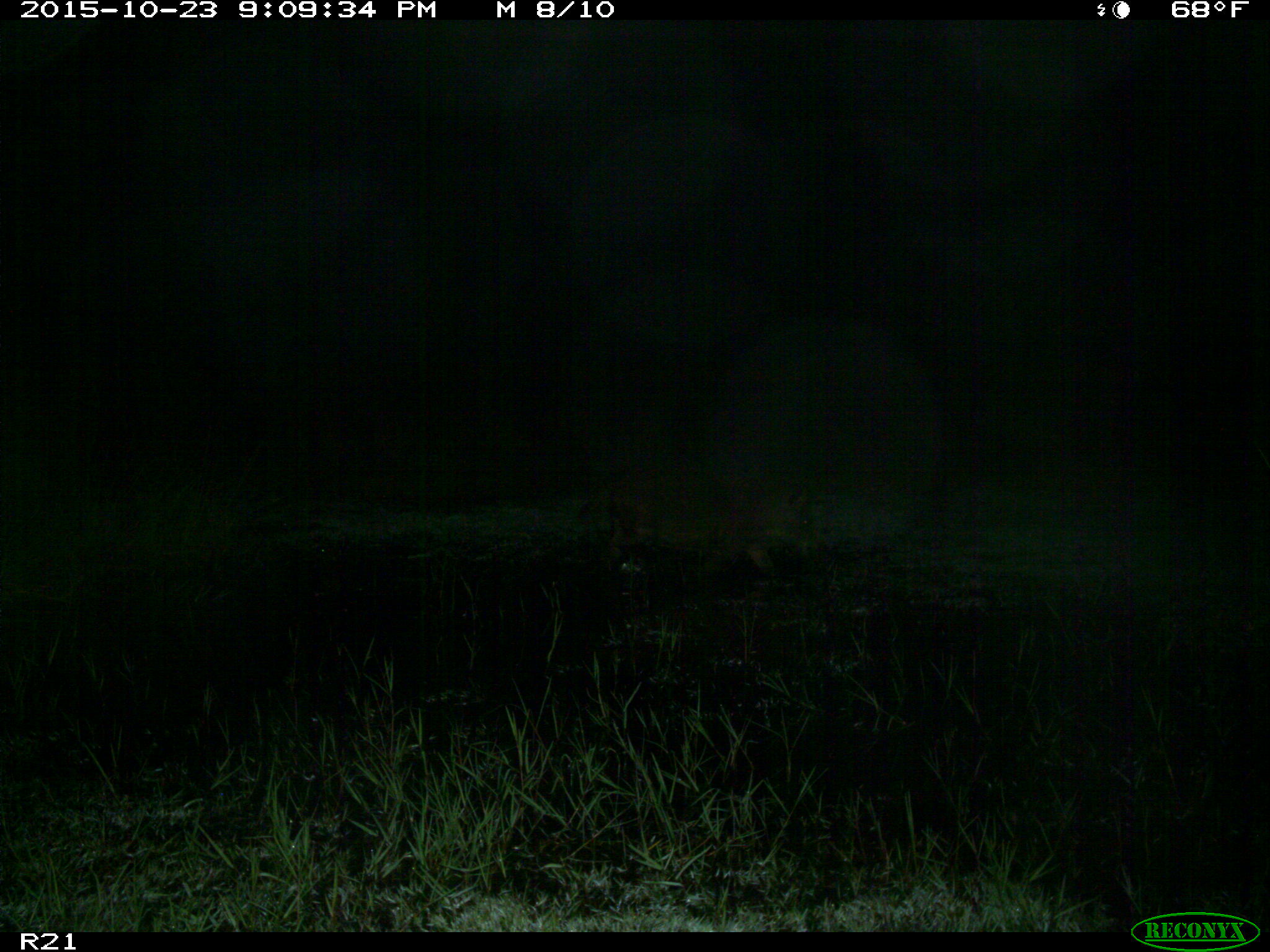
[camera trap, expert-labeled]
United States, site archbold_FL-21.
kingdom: Animalia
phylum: Chordata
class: Mammalia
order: Artiodactyla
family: Suidae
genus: Sus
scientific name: Sus scrofa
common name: wild boar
Sus scrofa (wild boar).